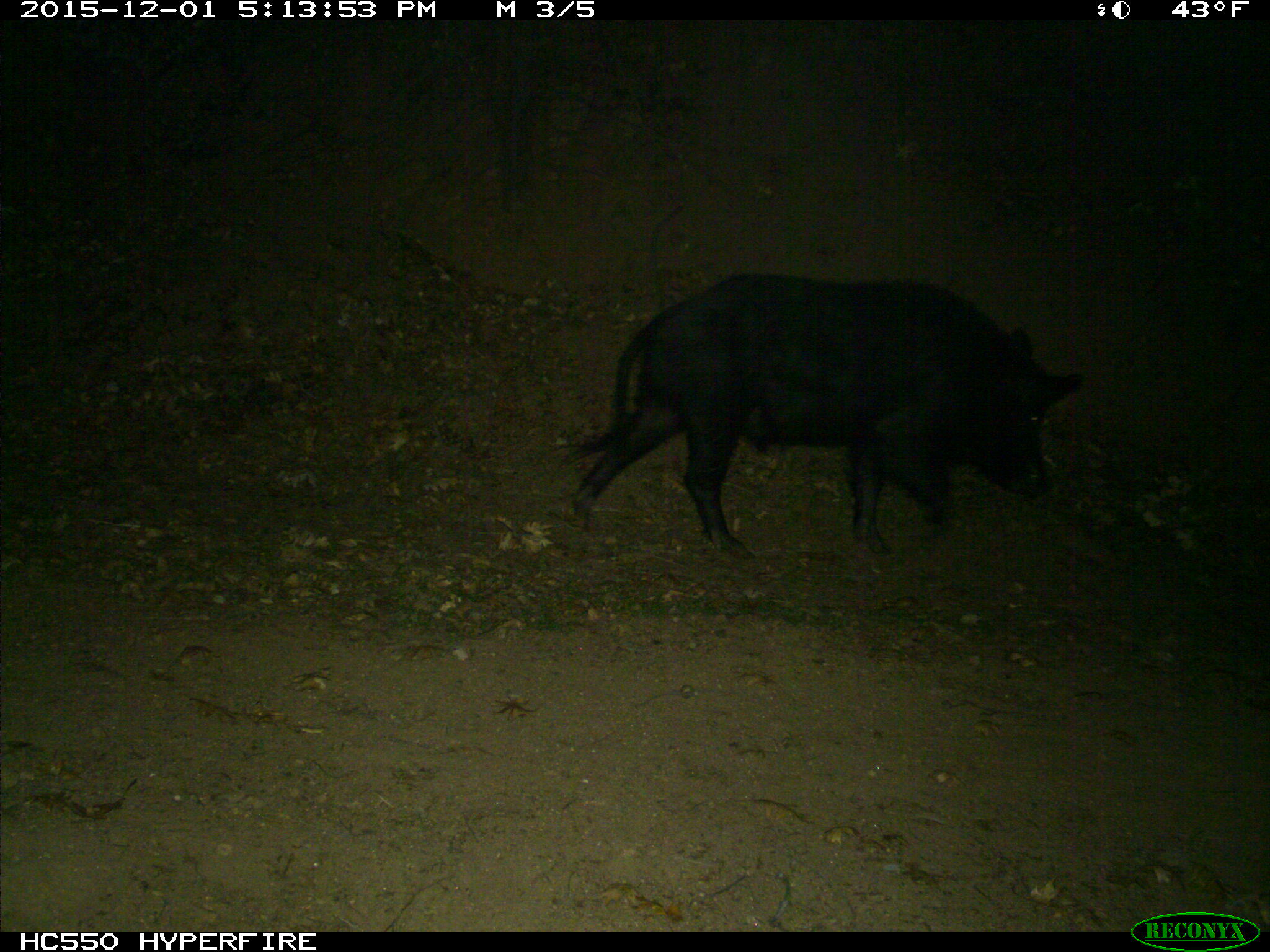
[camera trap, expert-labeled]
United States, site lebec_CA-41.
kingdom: Animalia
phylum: Chordata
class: Mammalia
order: Artiodactyla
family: Suidae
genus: Sus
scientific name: Sus scrofa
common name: wild boar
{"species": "Sus scrofa (wild boar)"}